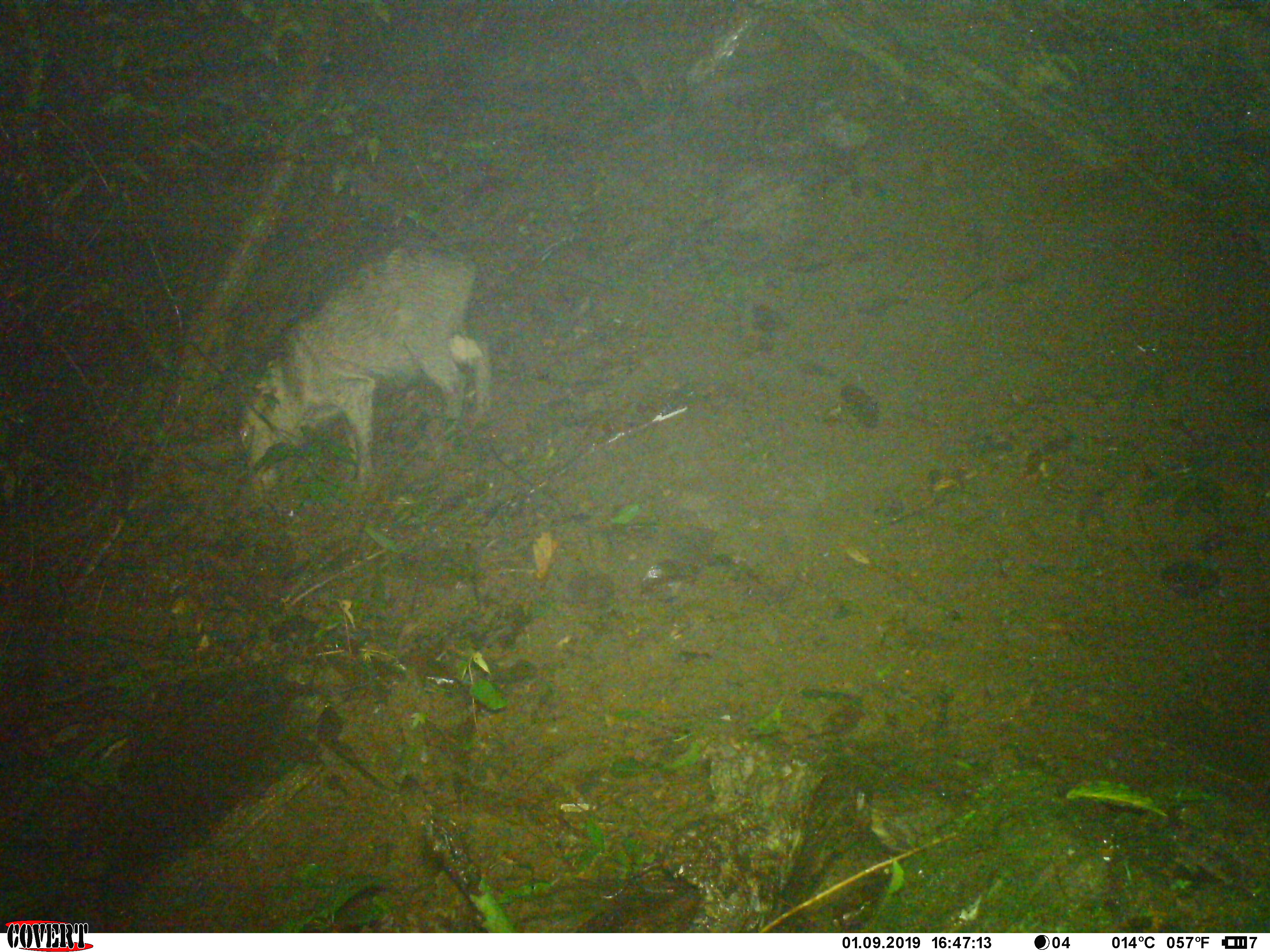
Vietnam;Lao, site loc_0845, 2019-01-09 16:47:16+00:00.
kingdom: Animalia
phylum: Chordata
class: Mammalia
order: Artiodactyla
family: Suidae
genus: Sus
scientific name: Sus scrofa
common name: eurasian wild pig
Eurasian wild pig (Sus scrofa). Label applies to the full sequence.